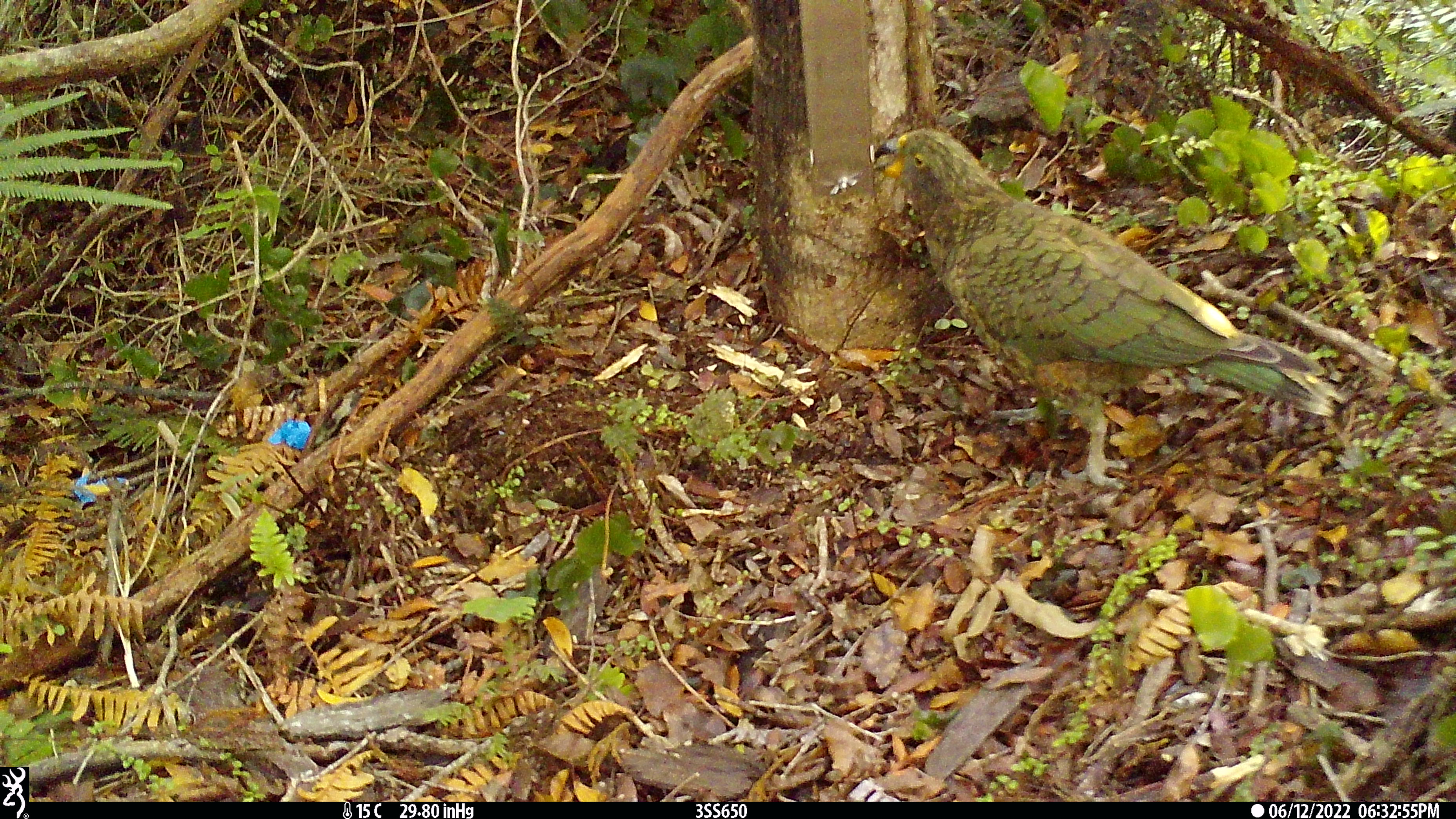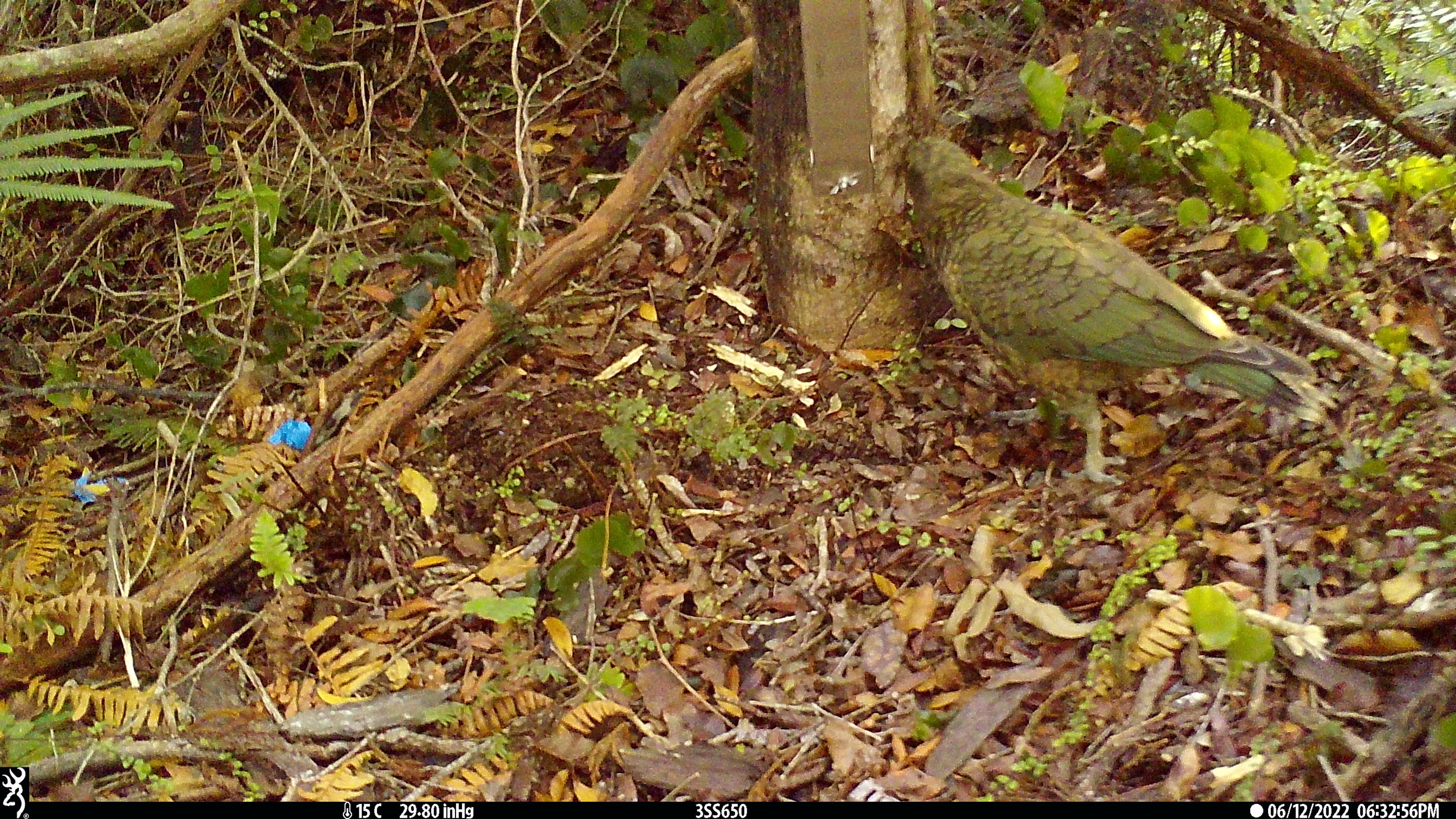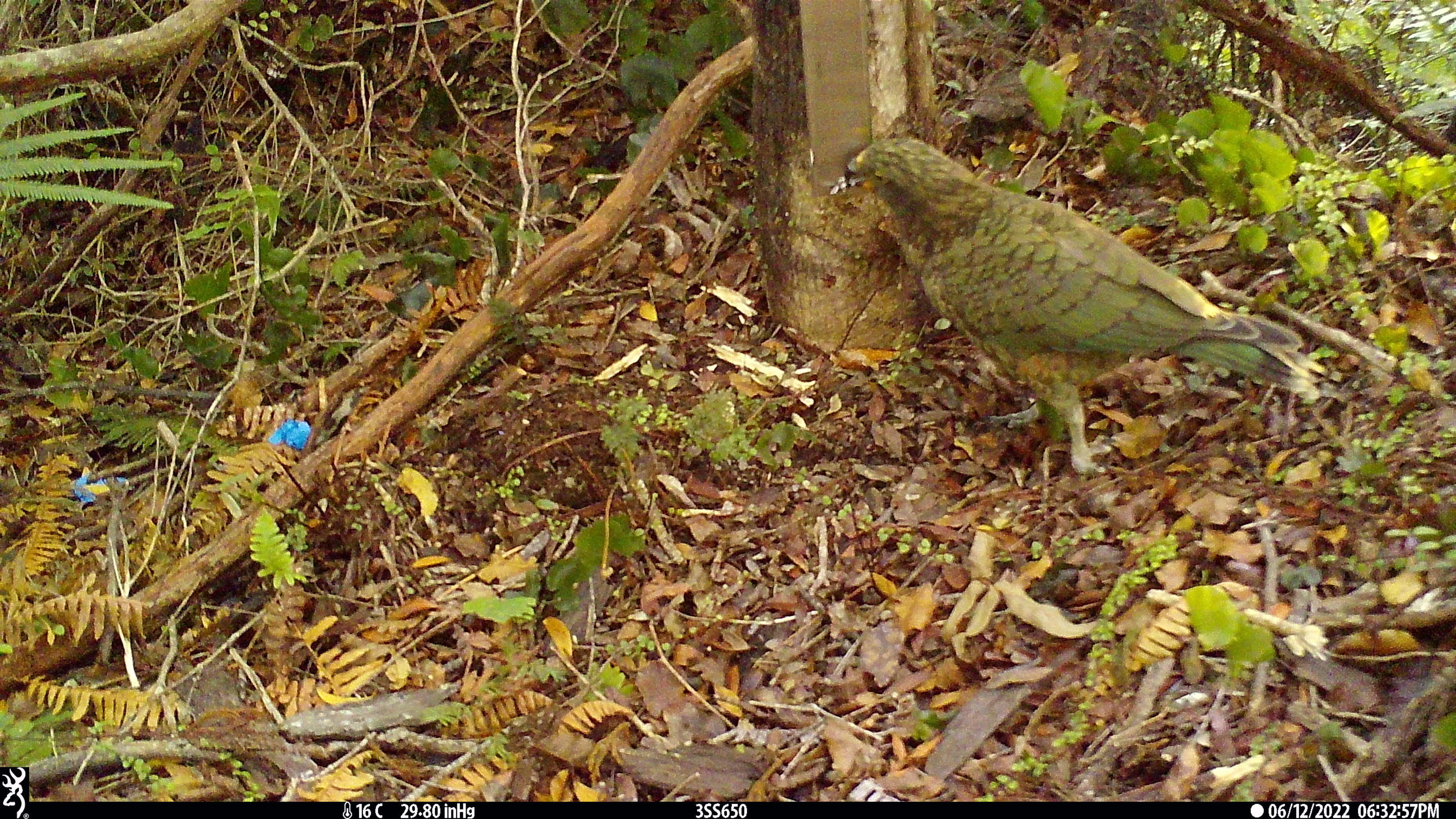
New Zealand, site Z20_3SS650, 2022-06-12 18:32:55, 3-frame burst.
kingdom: Animalia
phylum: Chordata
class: Aves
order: Psittaciformes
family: Strigopidae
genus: Nestor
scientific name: Nestor notabilis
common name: kea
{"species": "kea (Nestor notabilis)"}